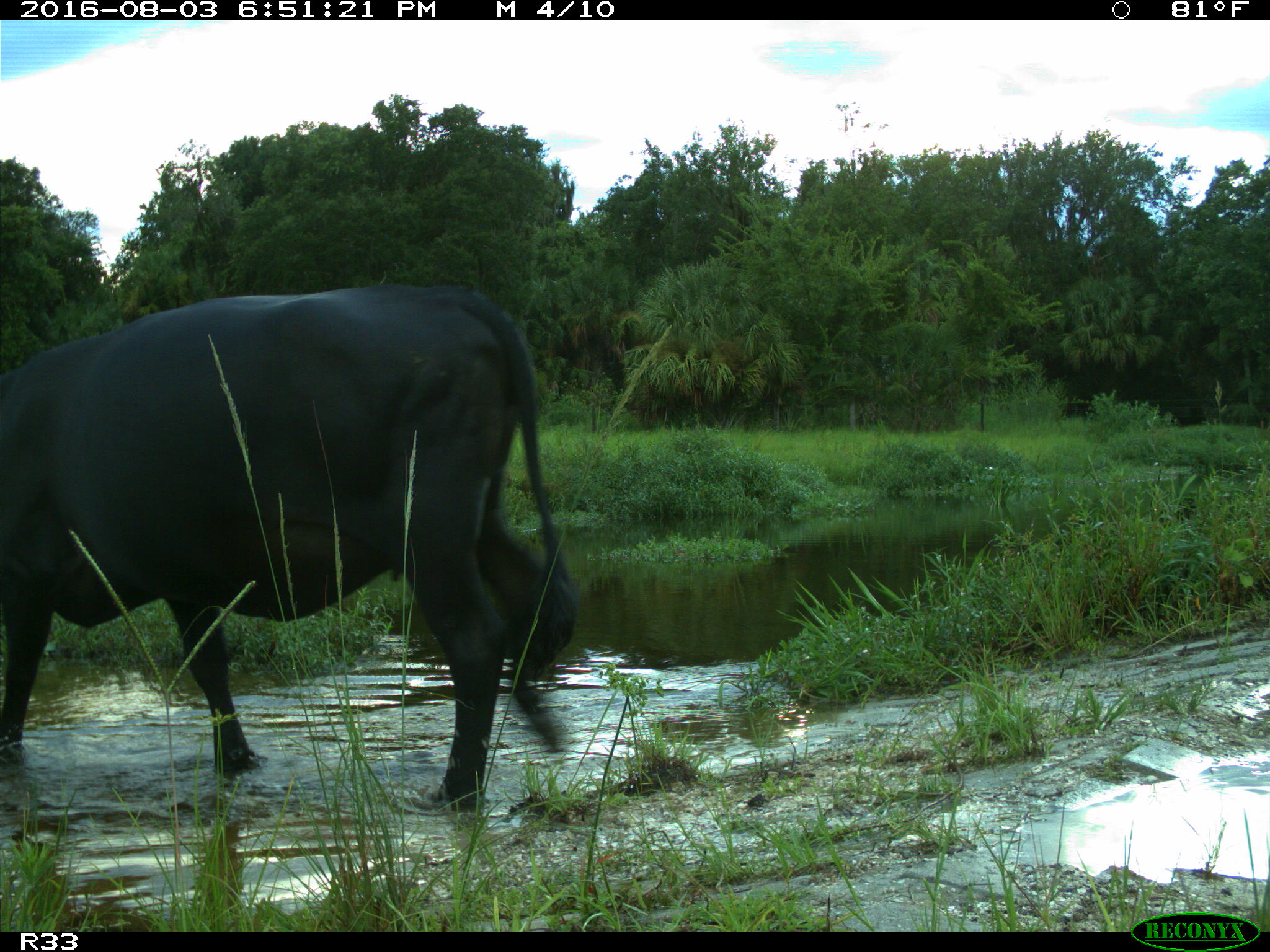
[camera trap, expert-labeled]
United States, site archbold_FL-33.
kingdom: Animalia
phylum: Chordata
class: Mammalia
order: Artiodactyla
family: Bovidae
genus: Bos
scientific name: Bos taurus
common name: domestic cow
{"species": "Bos taurus (domestic cow)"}